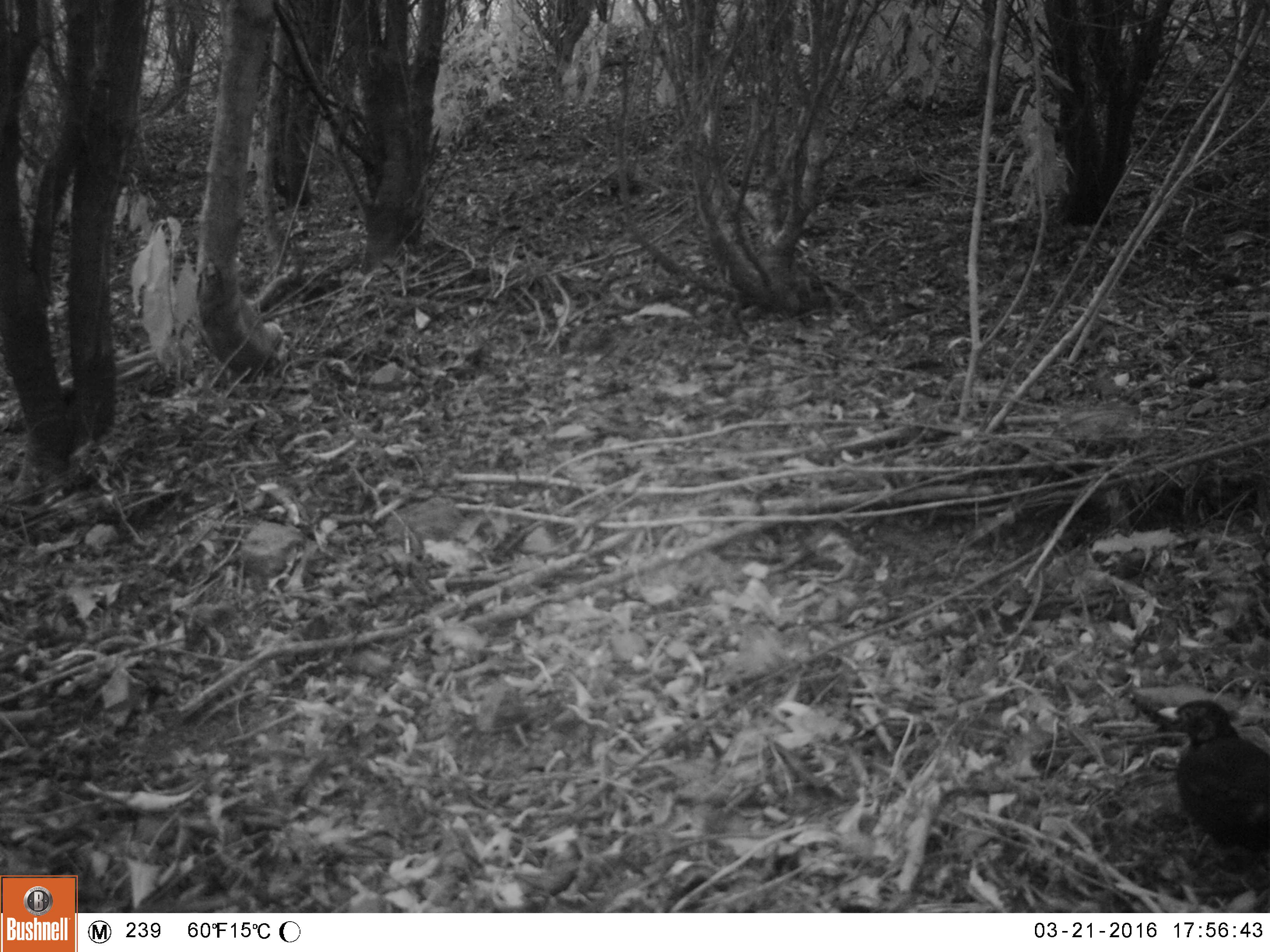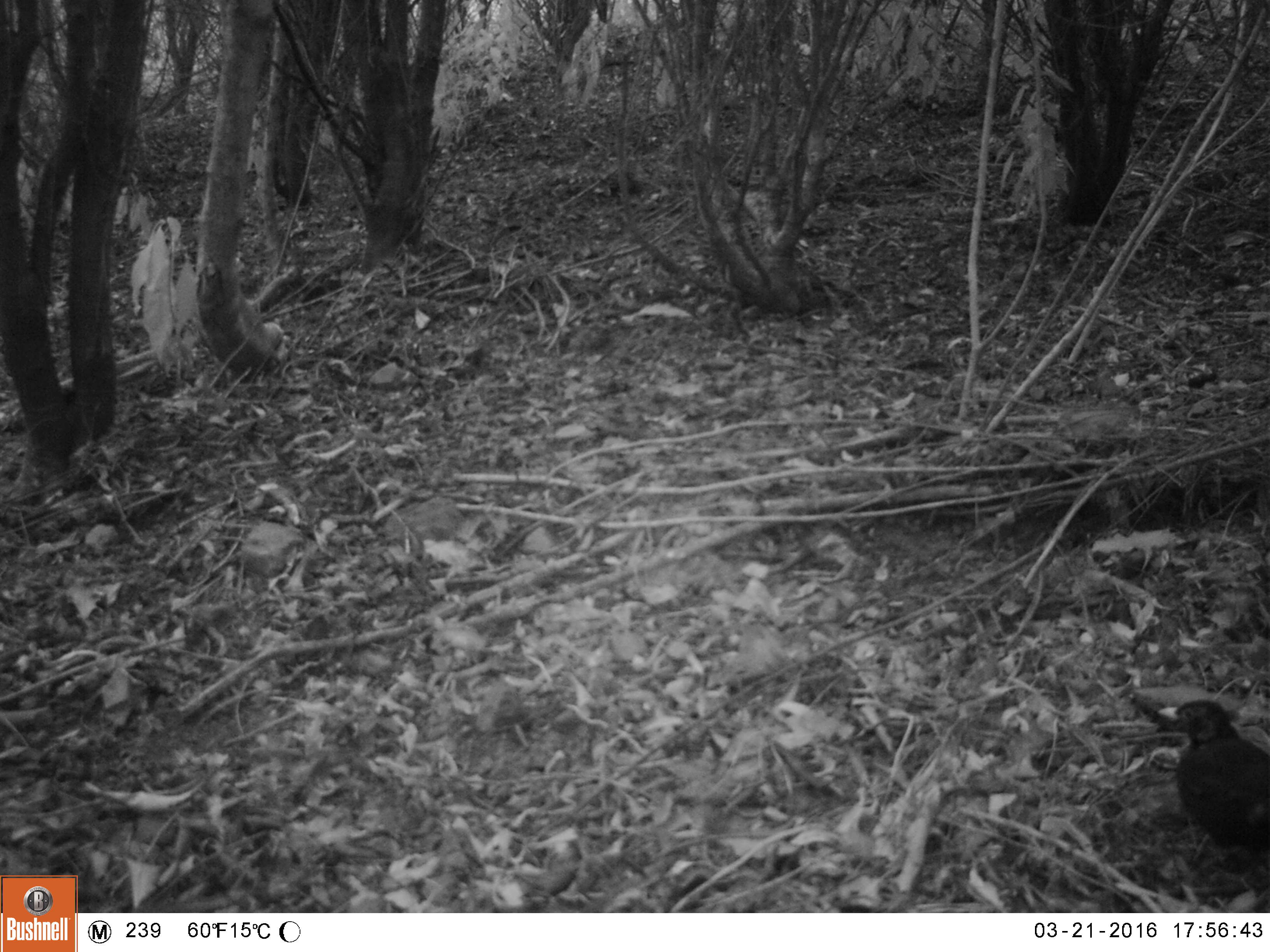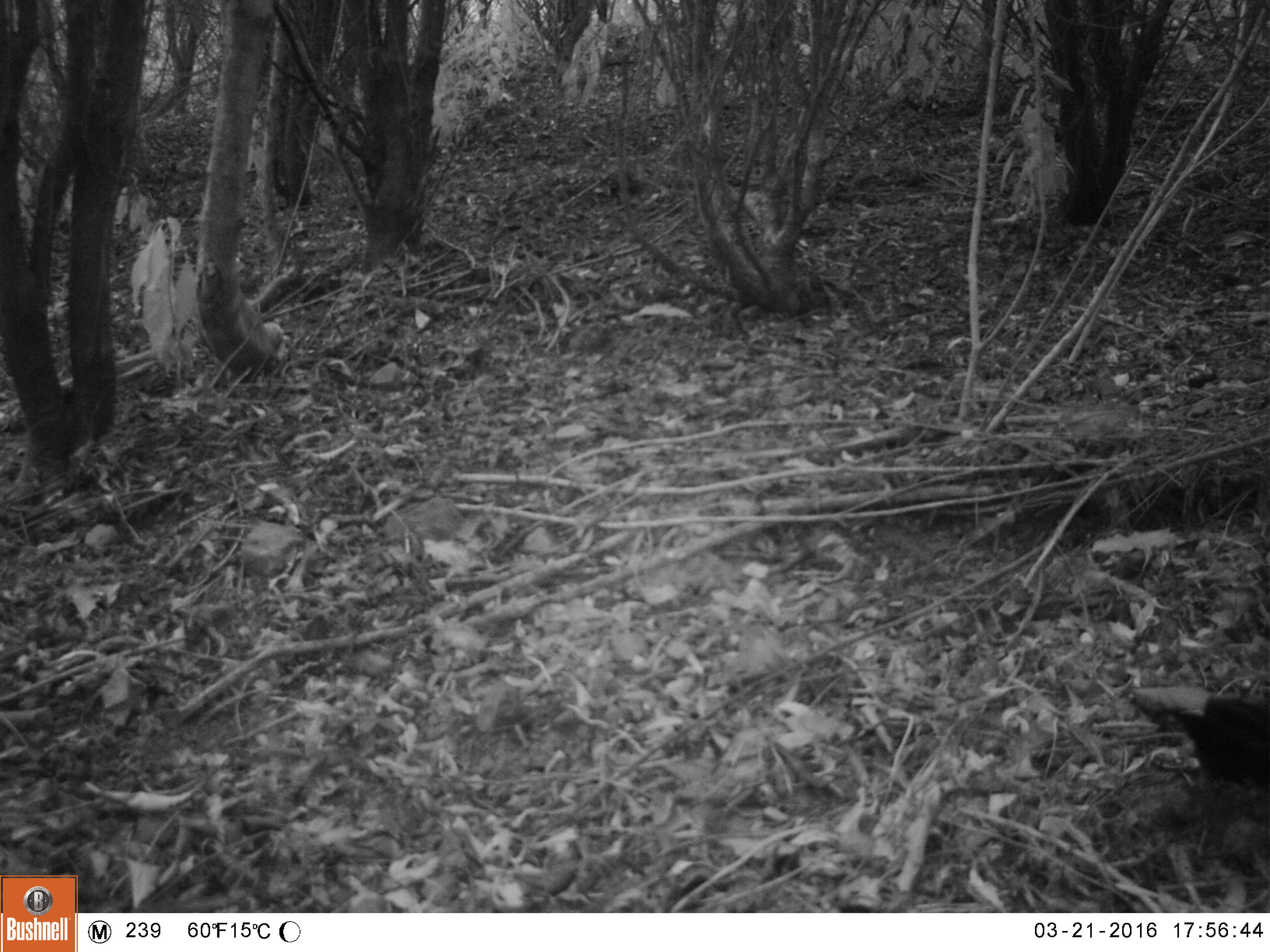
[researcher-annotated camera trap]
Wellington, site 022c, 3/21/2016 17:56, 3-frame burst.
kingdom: Animalia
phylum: Chordata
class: Aves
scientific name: Aves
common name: bird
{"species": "bird (Aves)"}